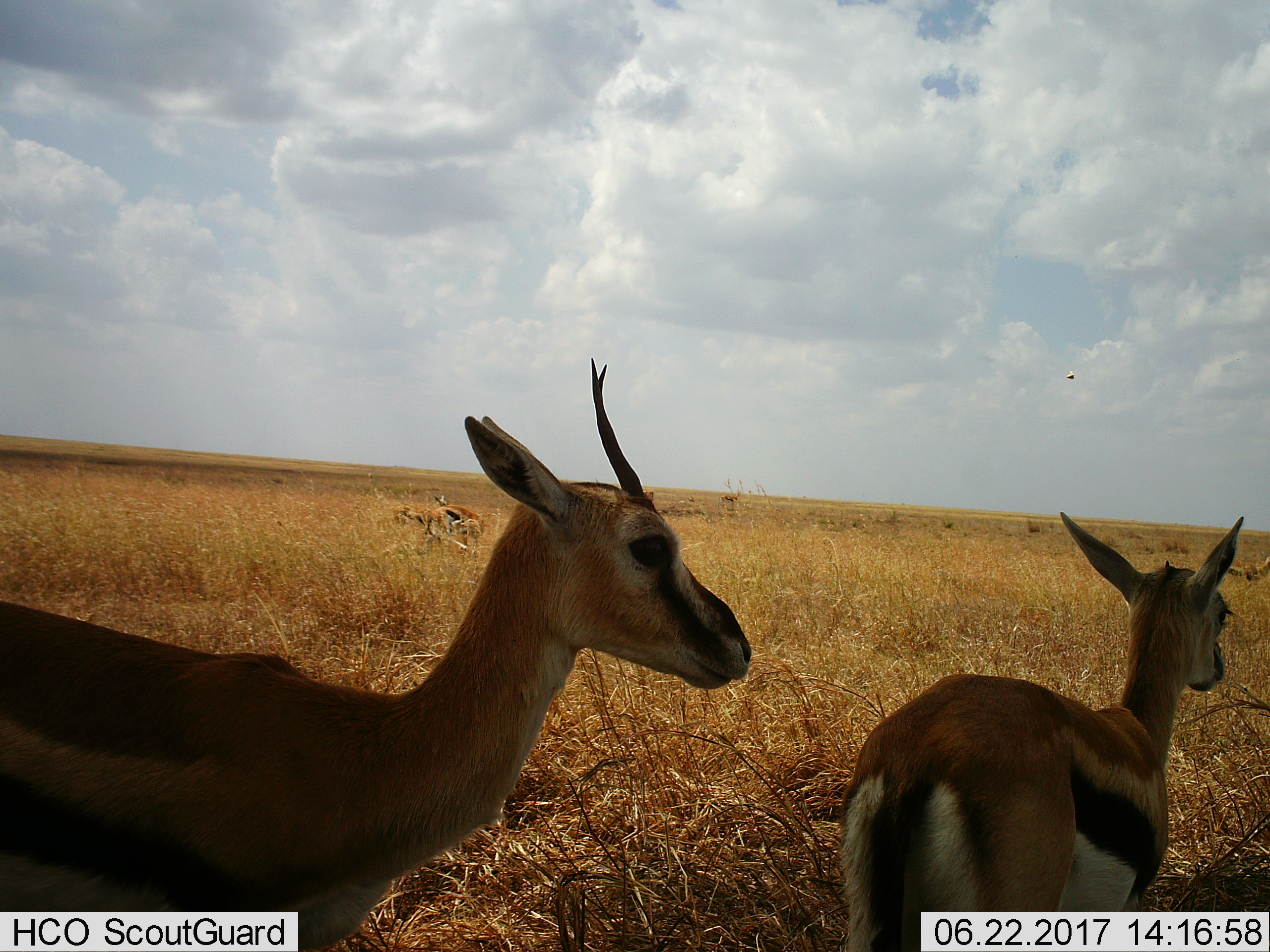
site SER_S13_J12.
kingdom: Animalia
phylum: Chordata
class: Mammalia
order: Artiodactyla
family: Bovidae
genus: Eudorcas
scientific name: Eudorcas thomsonii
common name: thomson's gazelle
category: gazellethomsons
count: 4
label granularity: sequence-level